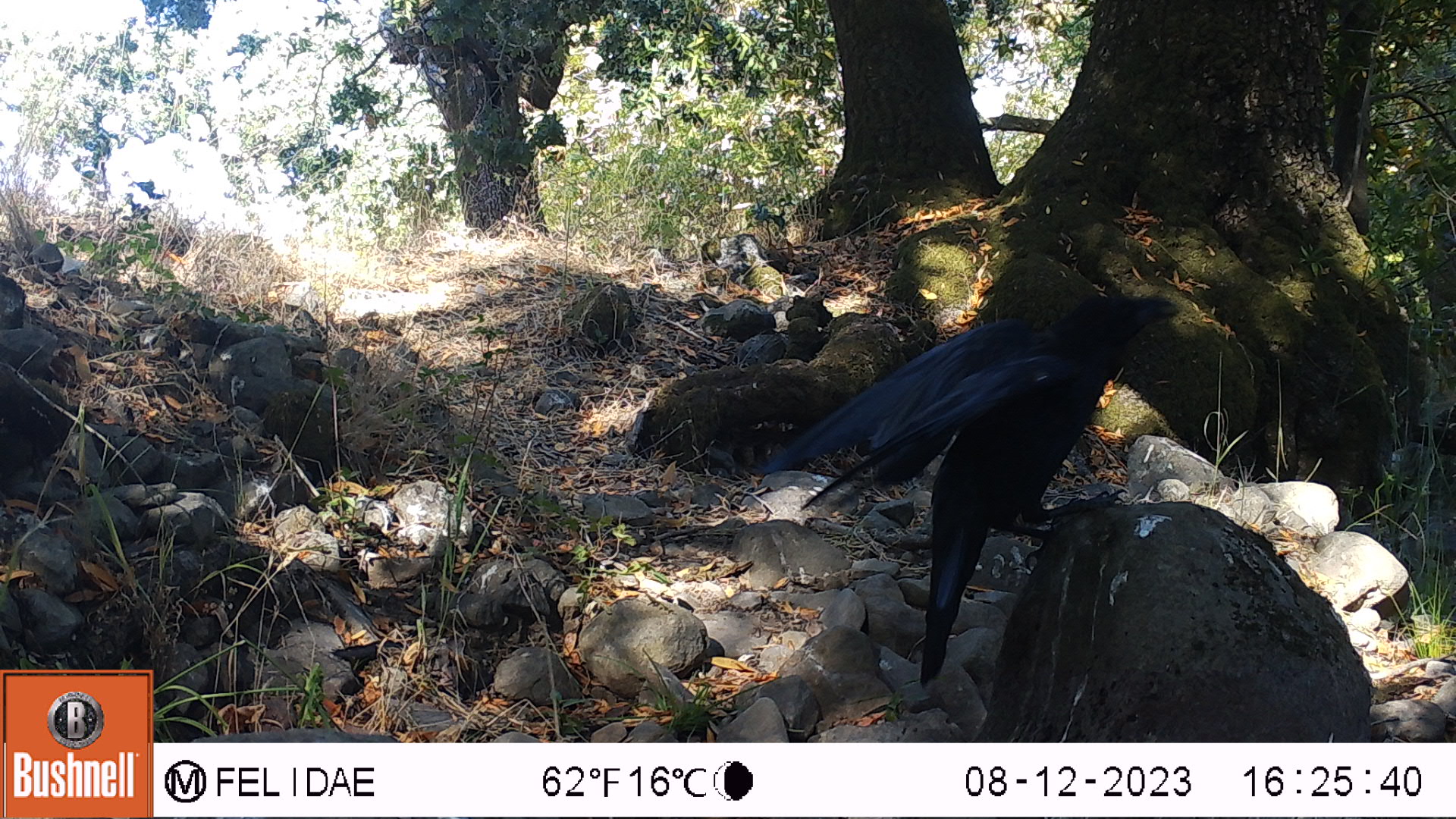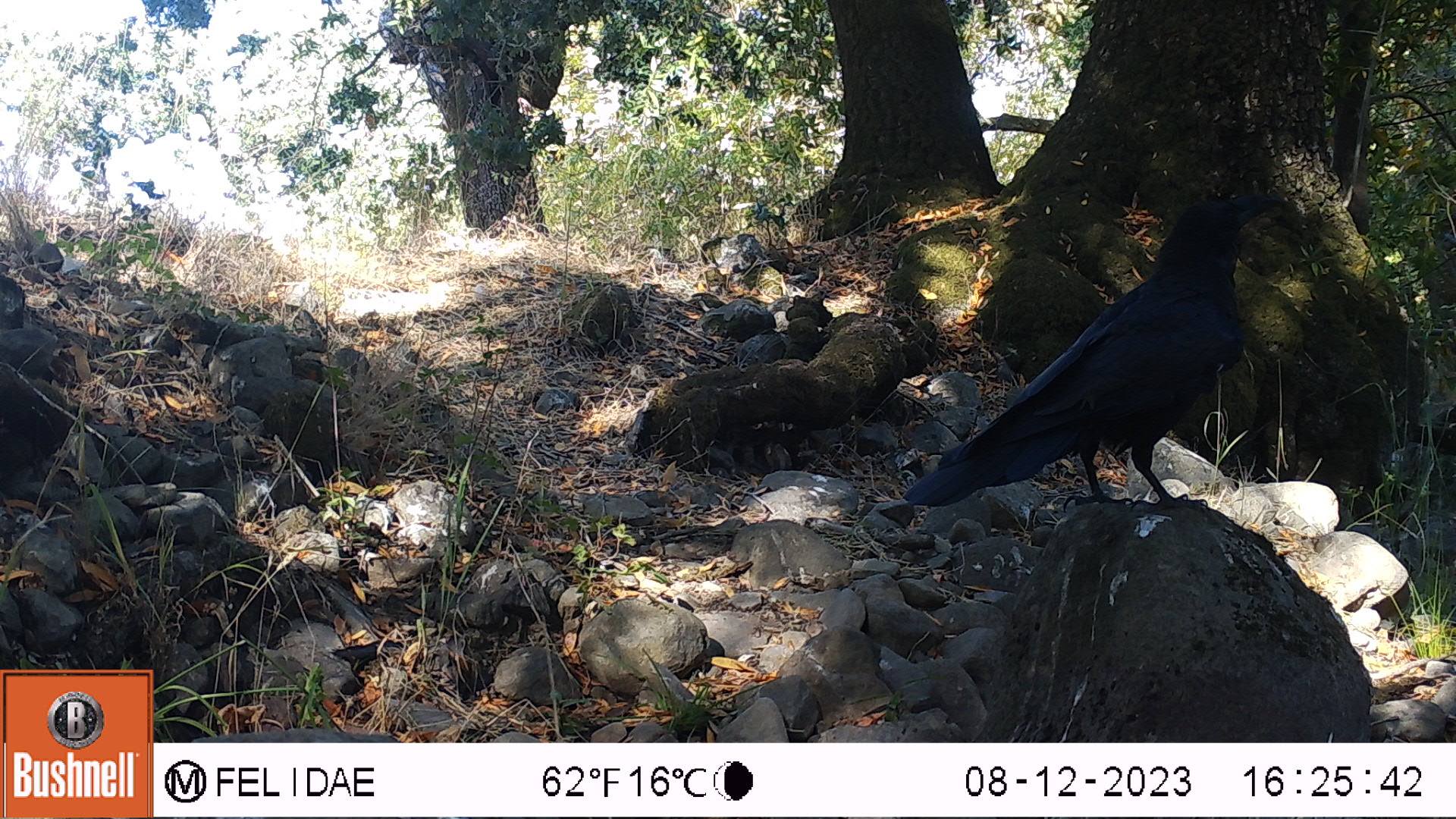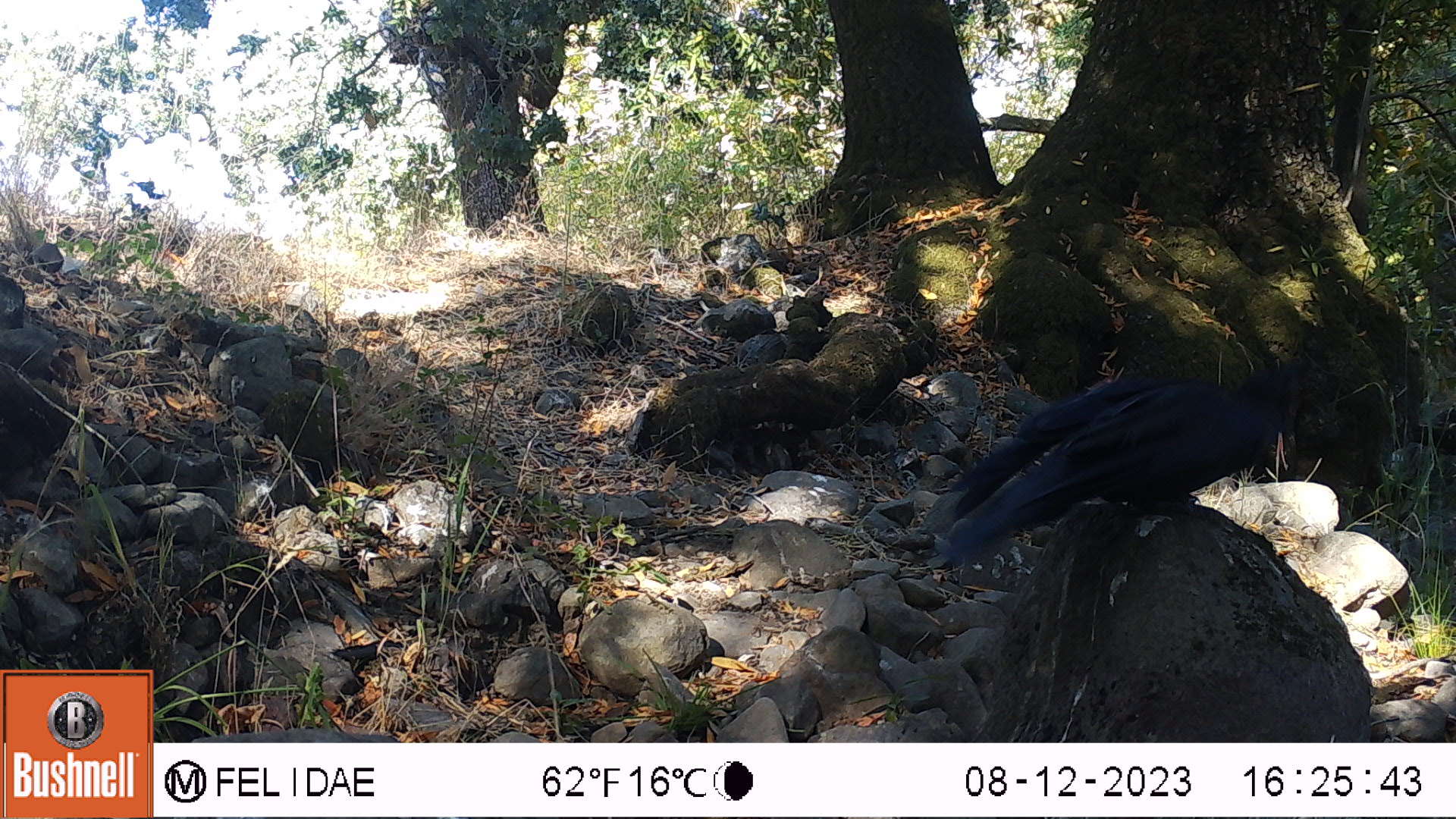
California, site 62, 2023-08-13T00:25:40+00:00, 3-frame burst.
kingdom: Animalia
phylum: Chordata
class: Aves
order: Passeriformes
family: Corvidae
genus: Corvus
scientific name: Corvus brachyrhynchos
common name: american crow